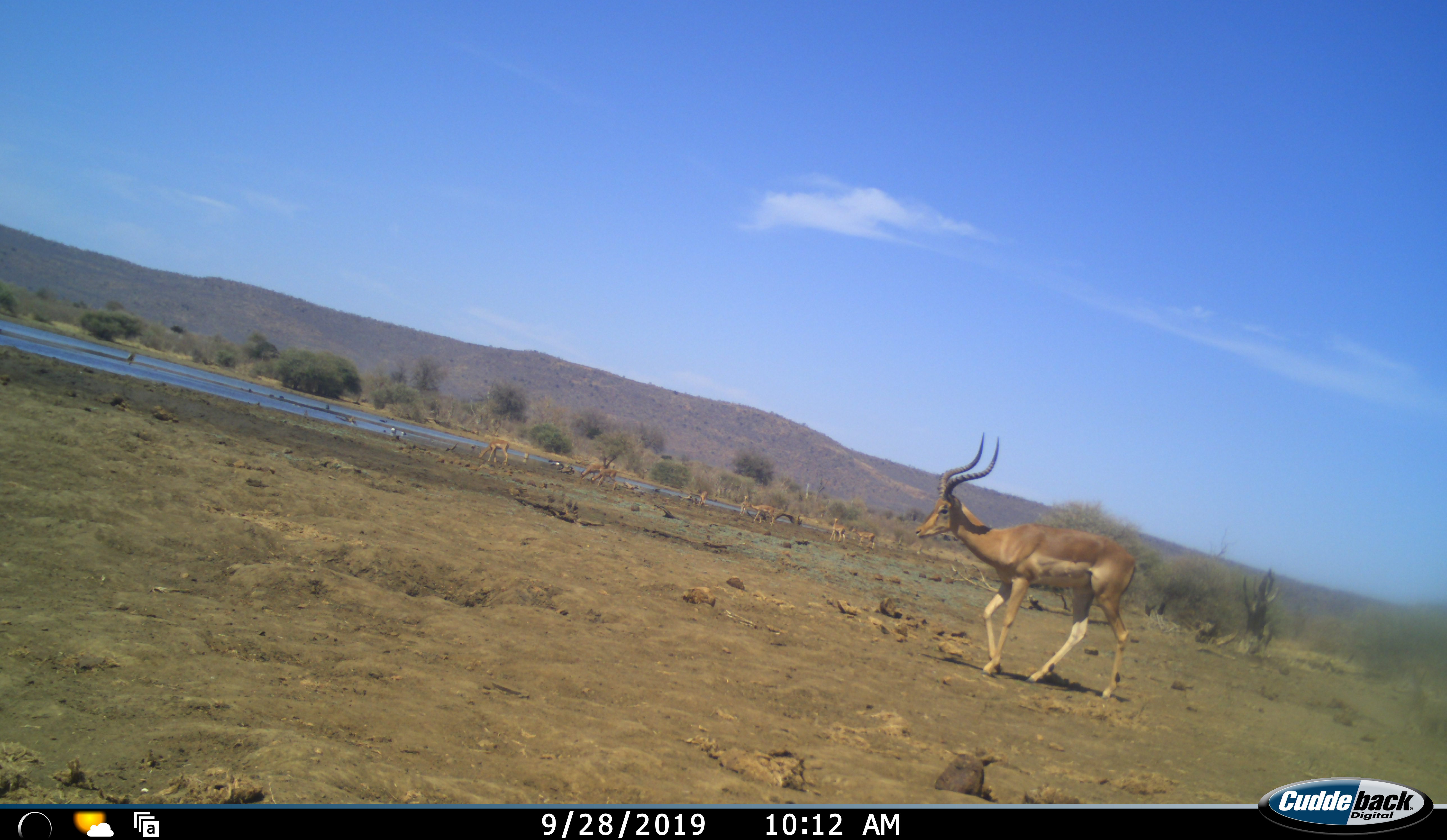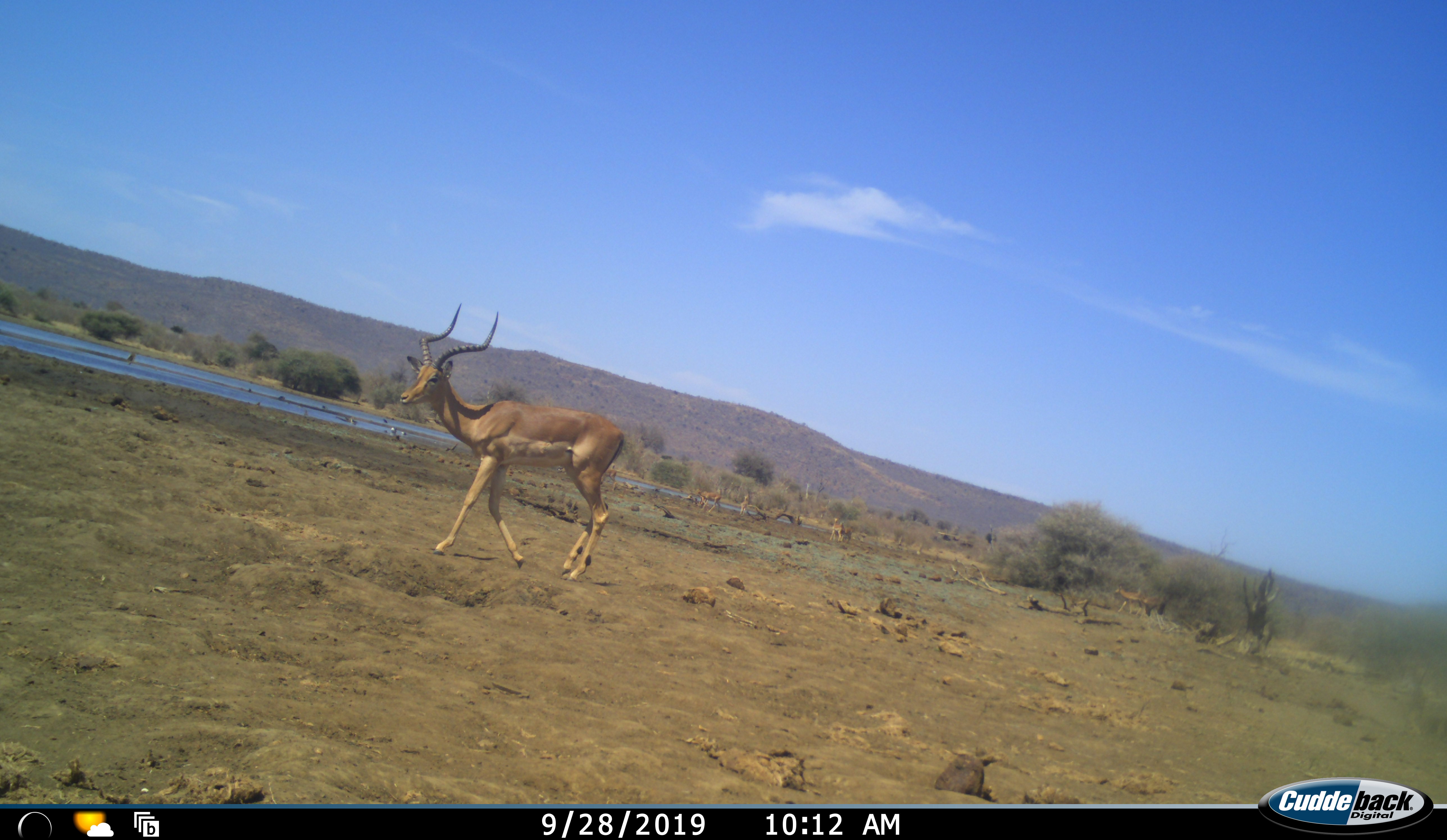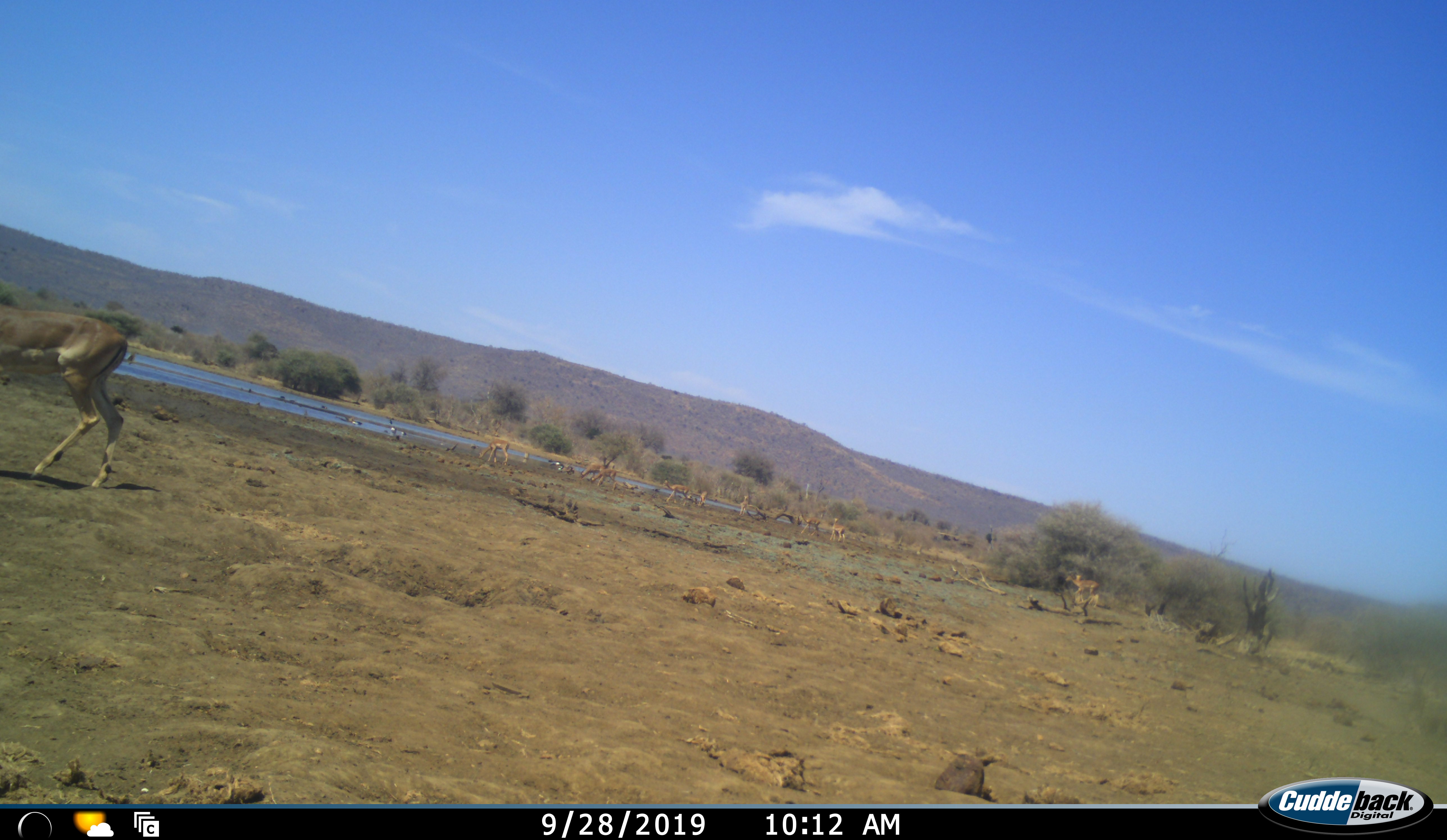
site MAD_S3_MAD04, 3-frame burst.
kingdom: Animalia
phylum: Chordata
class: Mammalia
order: Artiodactyla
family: Bovidae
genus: Aepyceros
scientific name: Aepyceros melampus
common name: impala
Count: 1.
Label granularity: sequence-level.